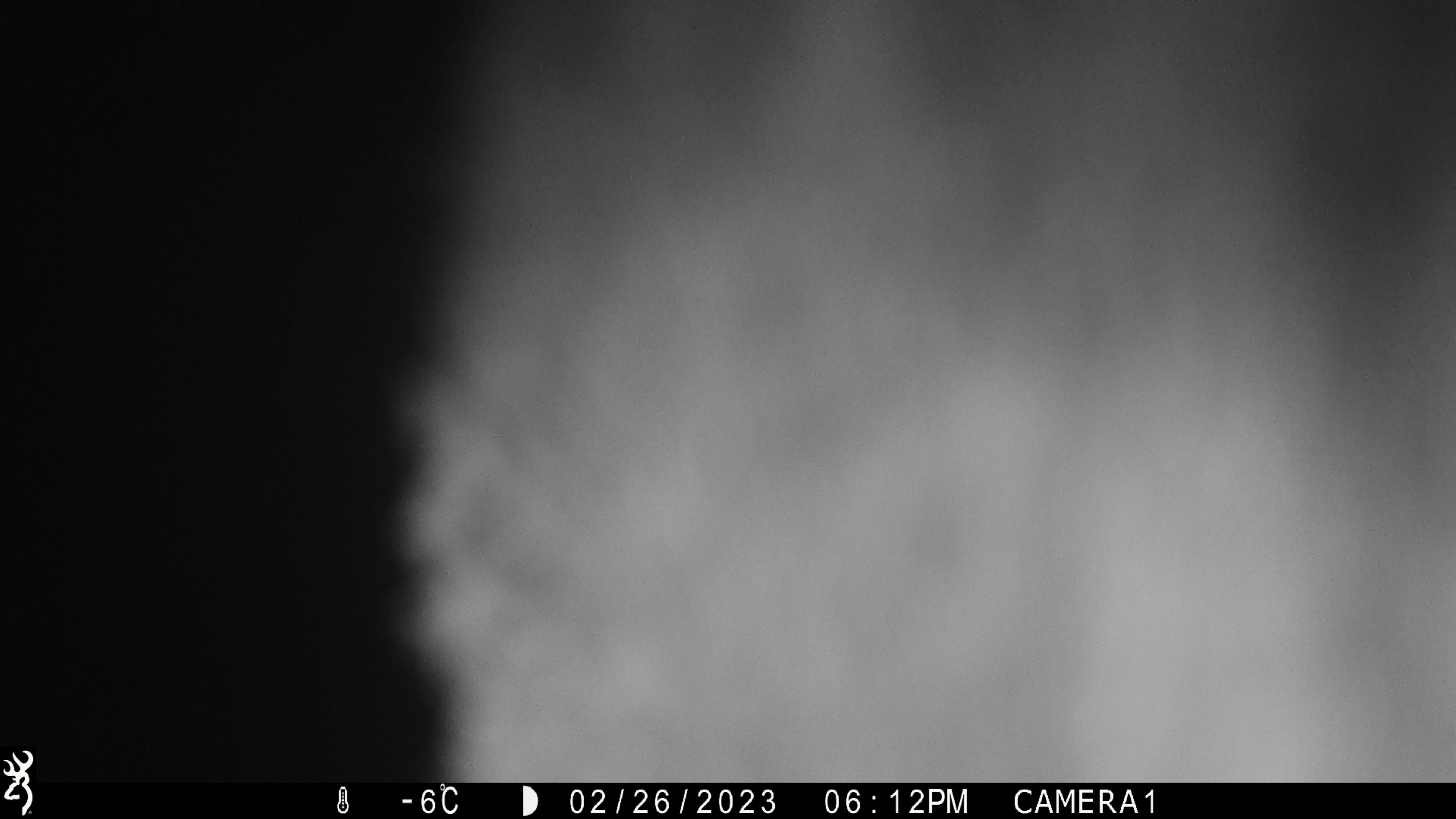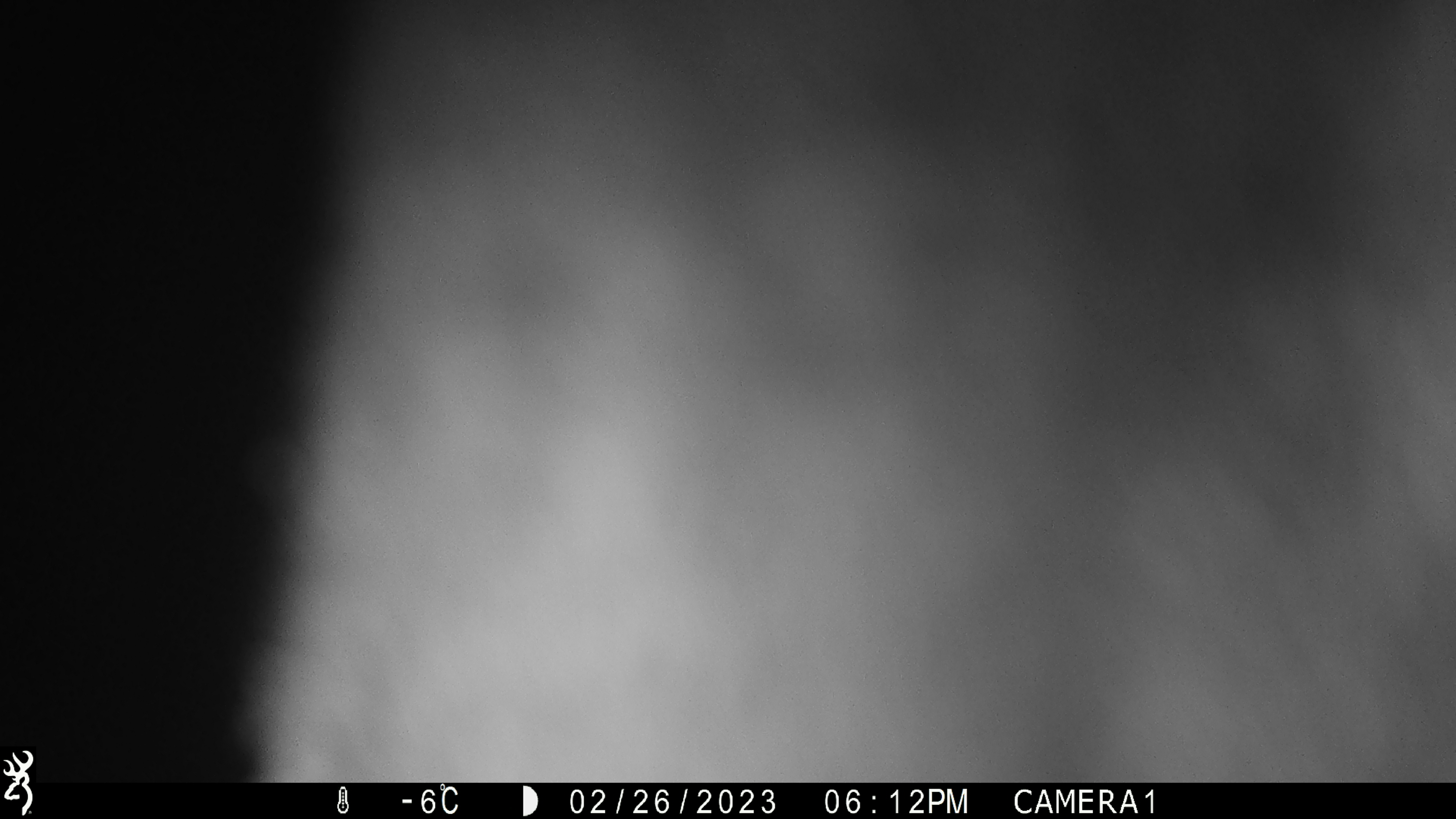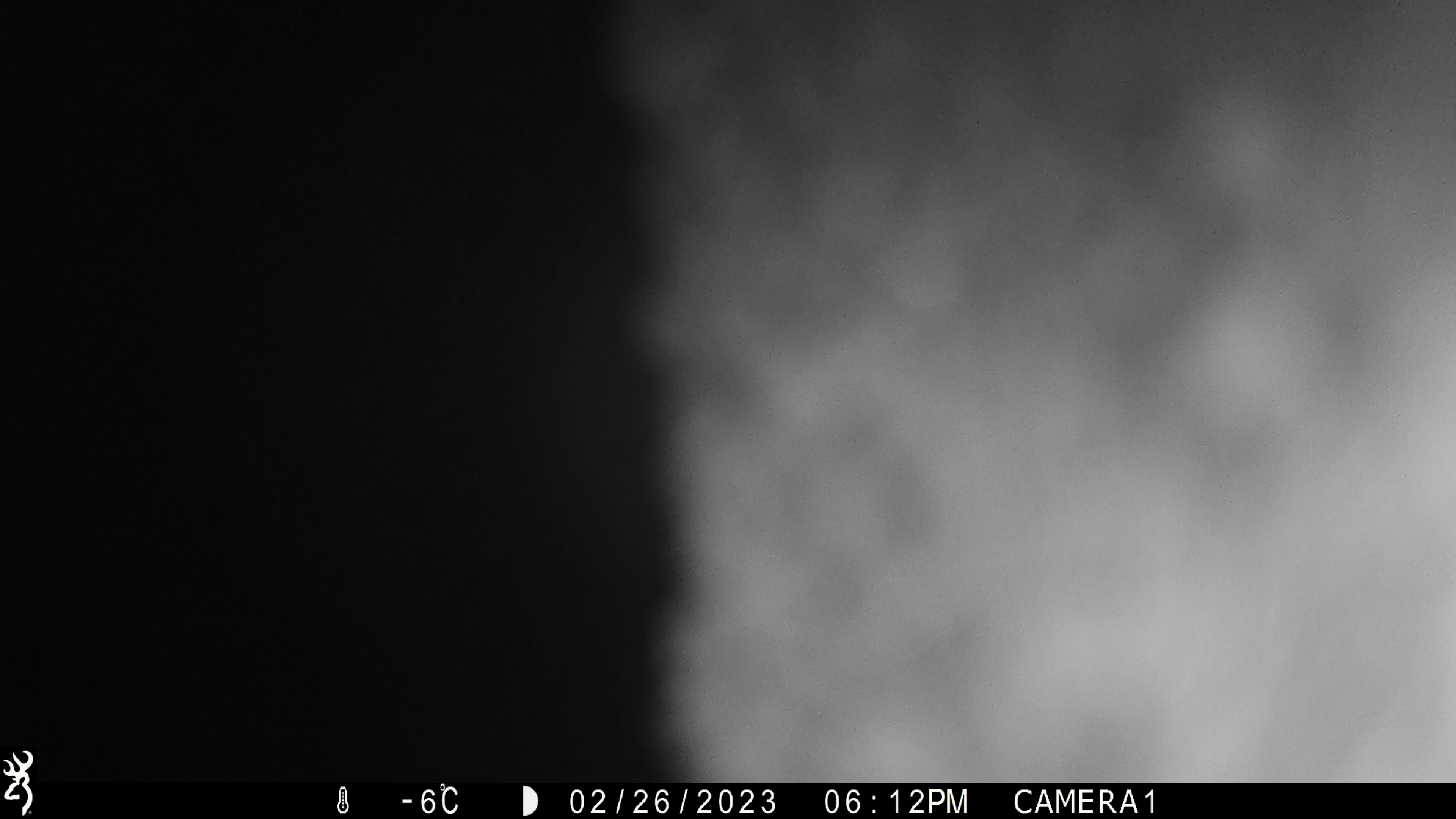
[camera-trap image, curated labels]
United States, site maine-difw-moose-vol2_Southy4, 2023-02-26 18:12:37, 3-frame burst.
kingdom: Animalia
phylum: Chordata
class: Mammalia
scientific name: Mammalia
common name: mammal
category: mammal sp.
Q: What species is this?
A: Mammal sp. (mammal) (Mammalia).